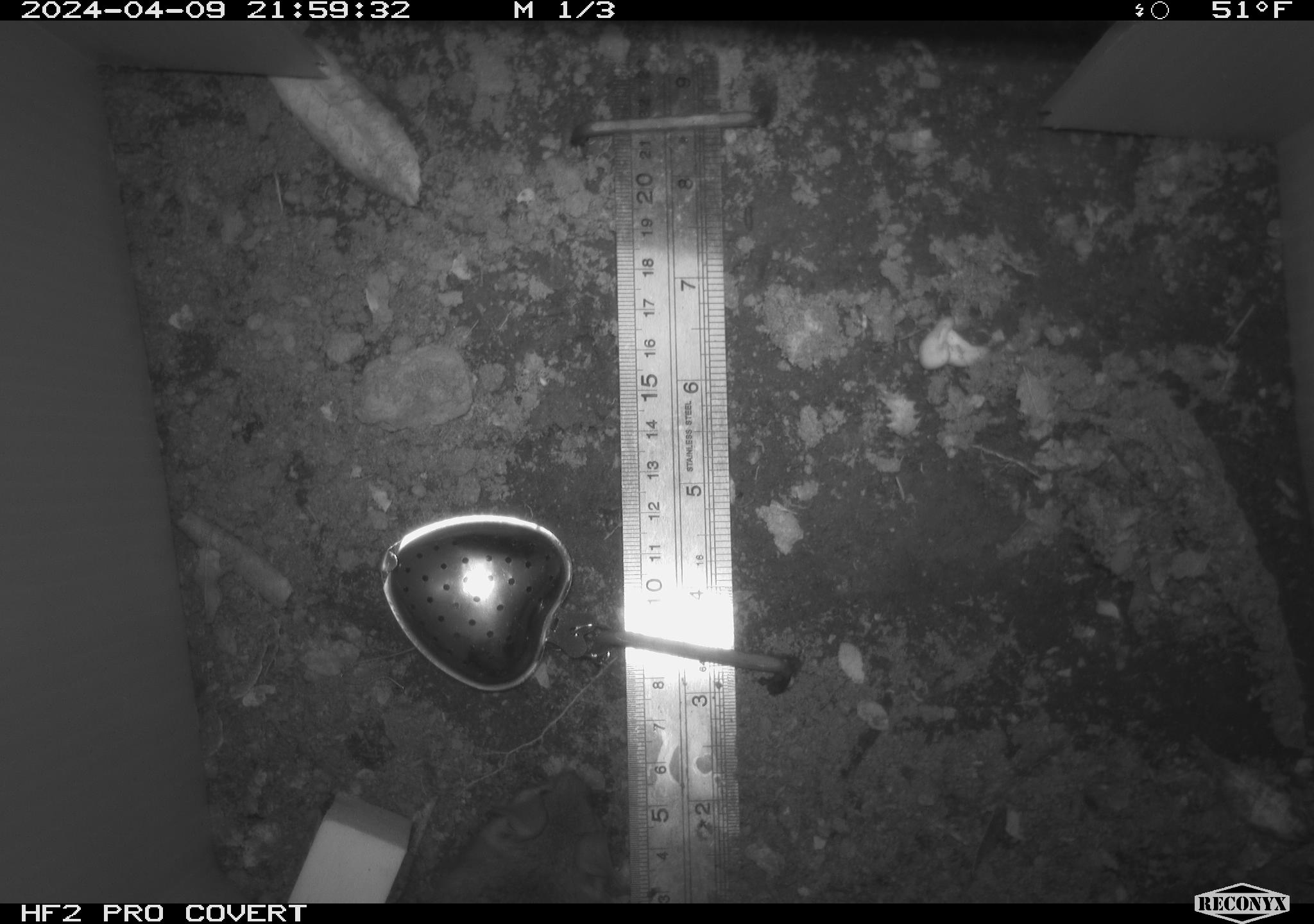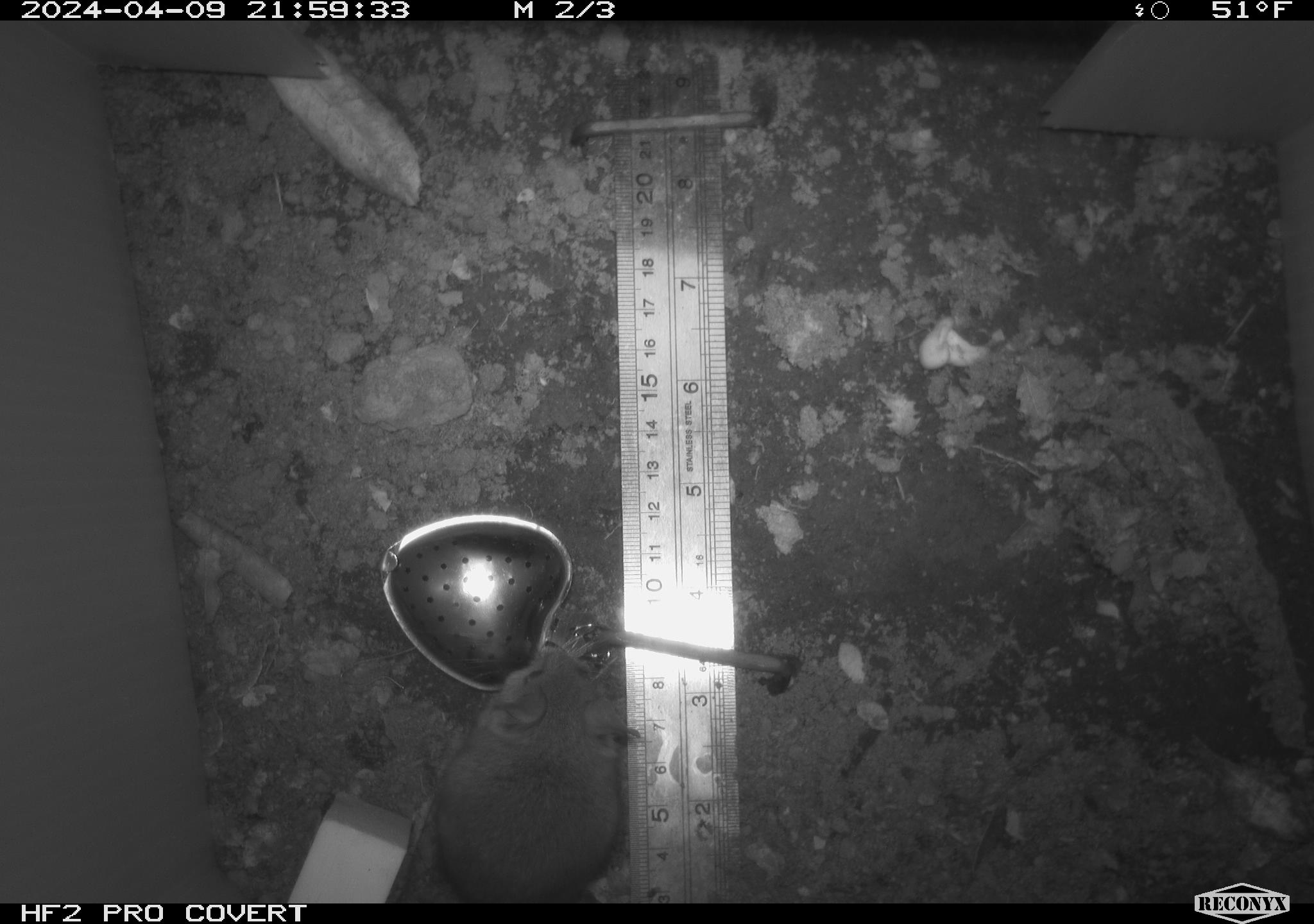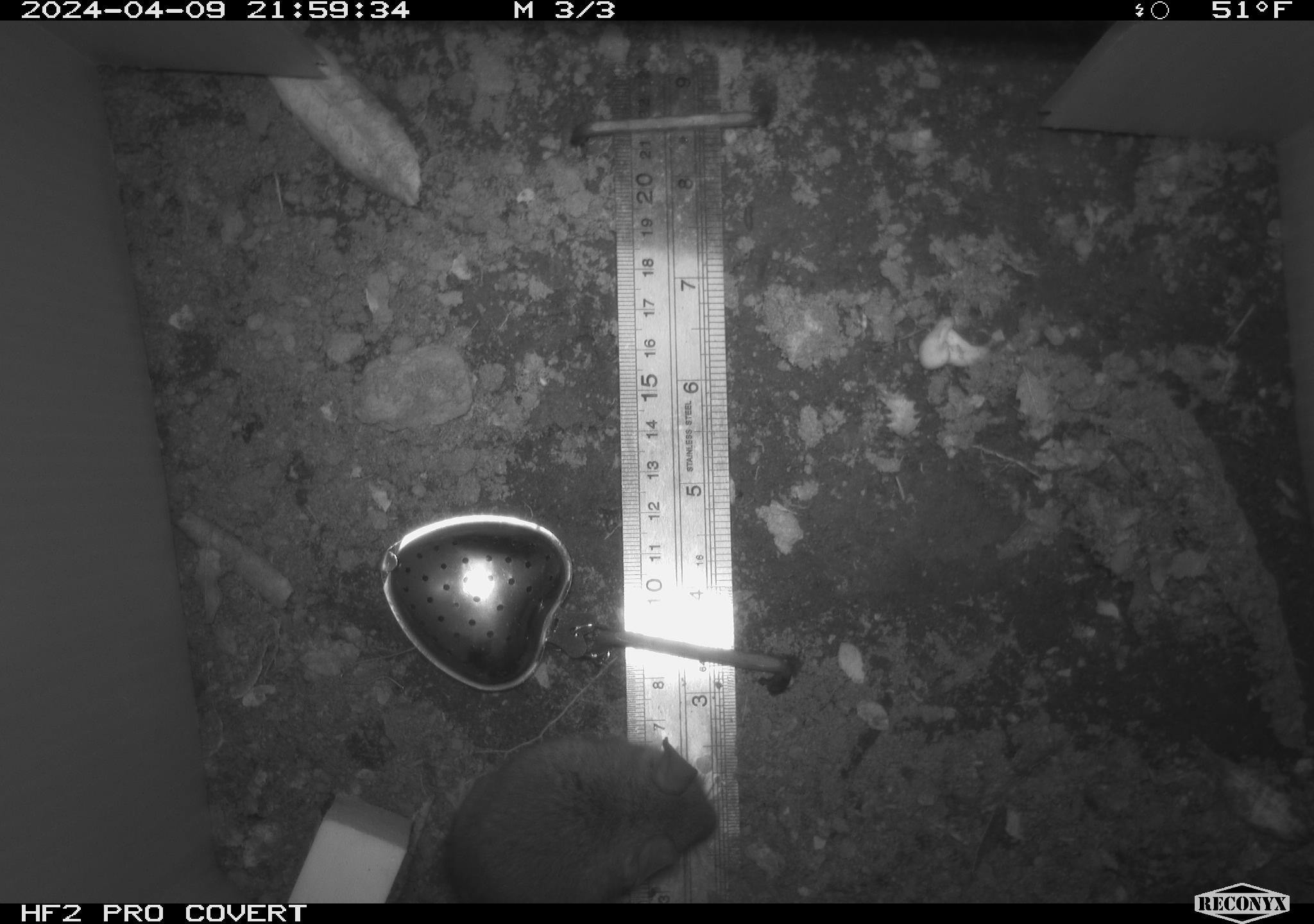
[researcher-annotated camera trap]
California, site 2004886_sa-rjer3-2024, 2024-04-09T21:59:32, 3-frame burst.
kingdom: Animalia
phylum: Chordata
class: Mammalia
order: Rodentia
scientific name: Rodentia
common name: mouse species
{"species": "mouse species (Rodentia)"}